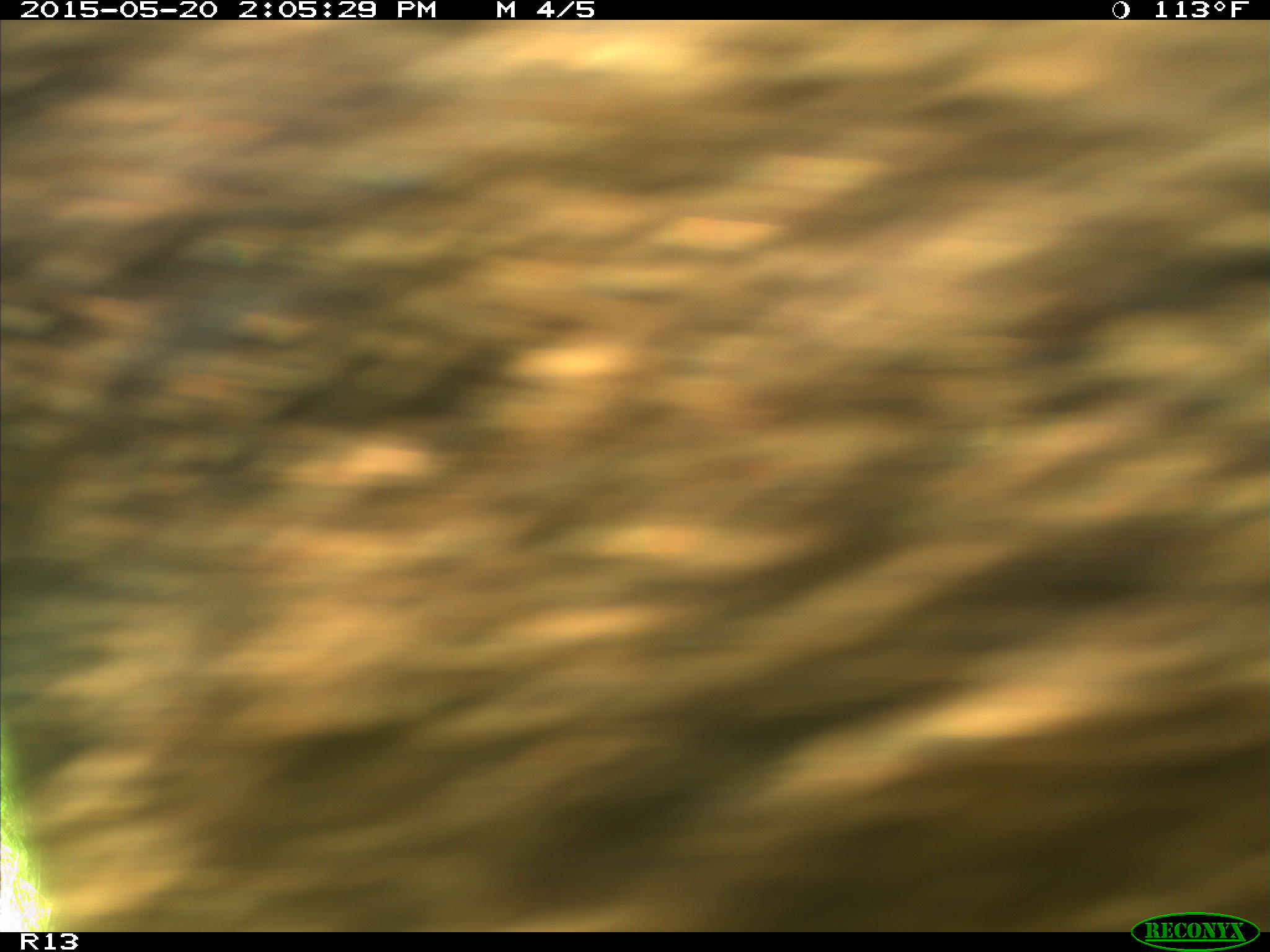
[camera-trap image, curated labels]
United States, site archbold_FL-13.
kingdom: Animalia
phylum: Chordata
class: Mammalia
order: Artiodactyla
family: Bovidae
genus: Bos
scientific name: Bos taurus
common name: domestic cow